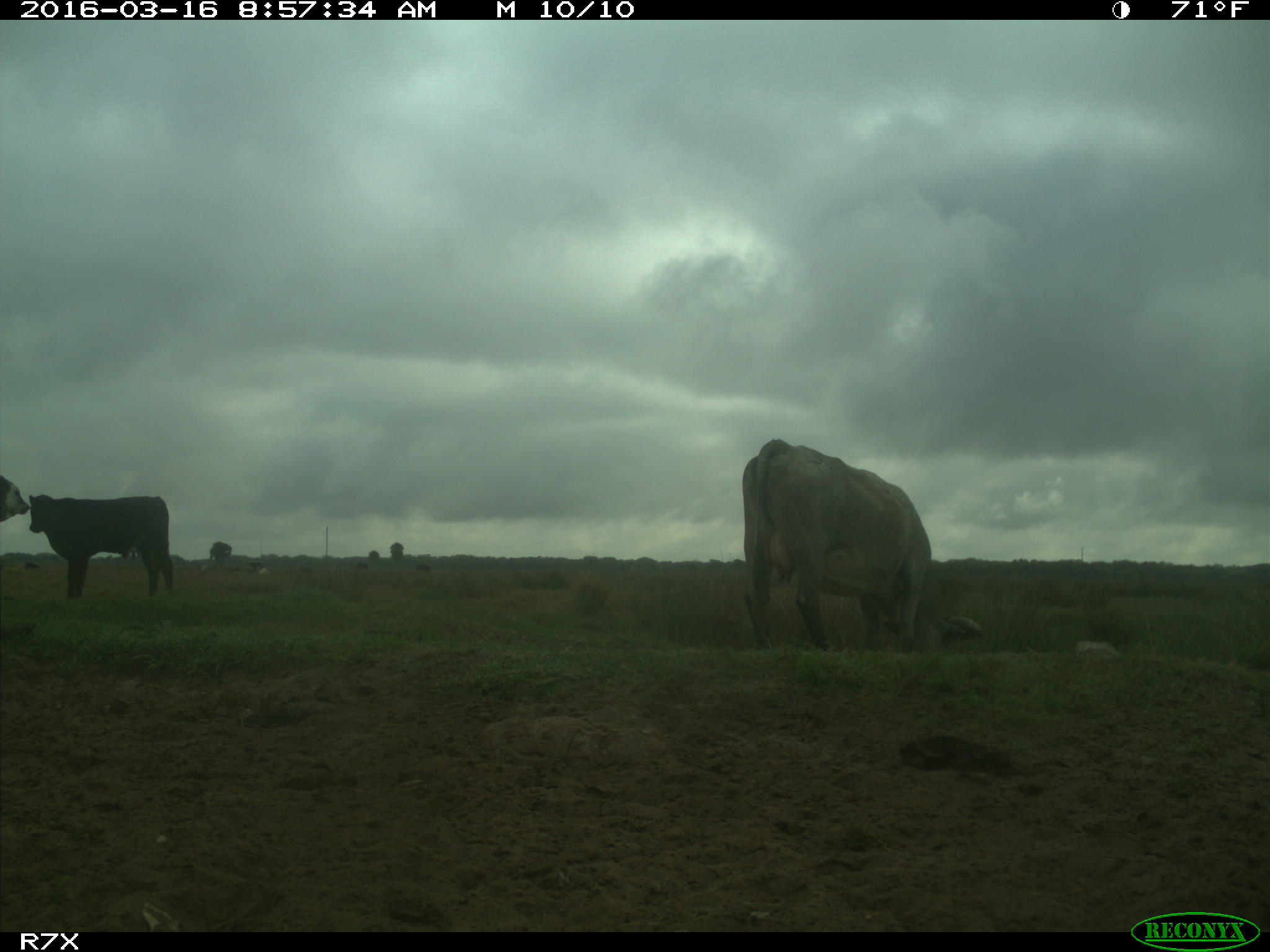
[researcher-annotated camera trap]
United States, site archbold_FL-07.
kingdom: Animalia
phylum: Chordata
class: Mammalia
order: Artiodactyla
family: Bovidae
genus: Bos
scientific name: Bos taurus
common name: domestic cow